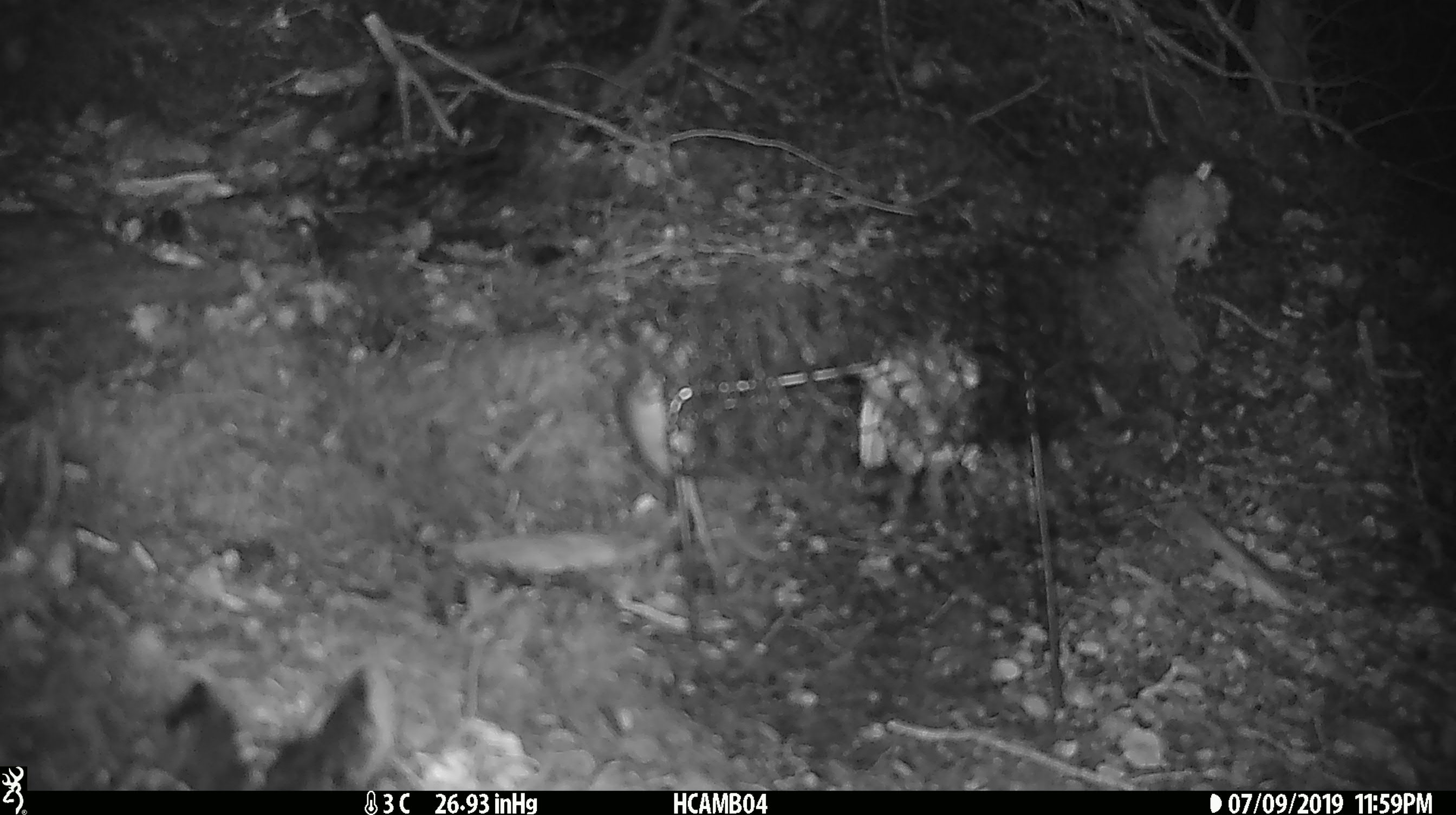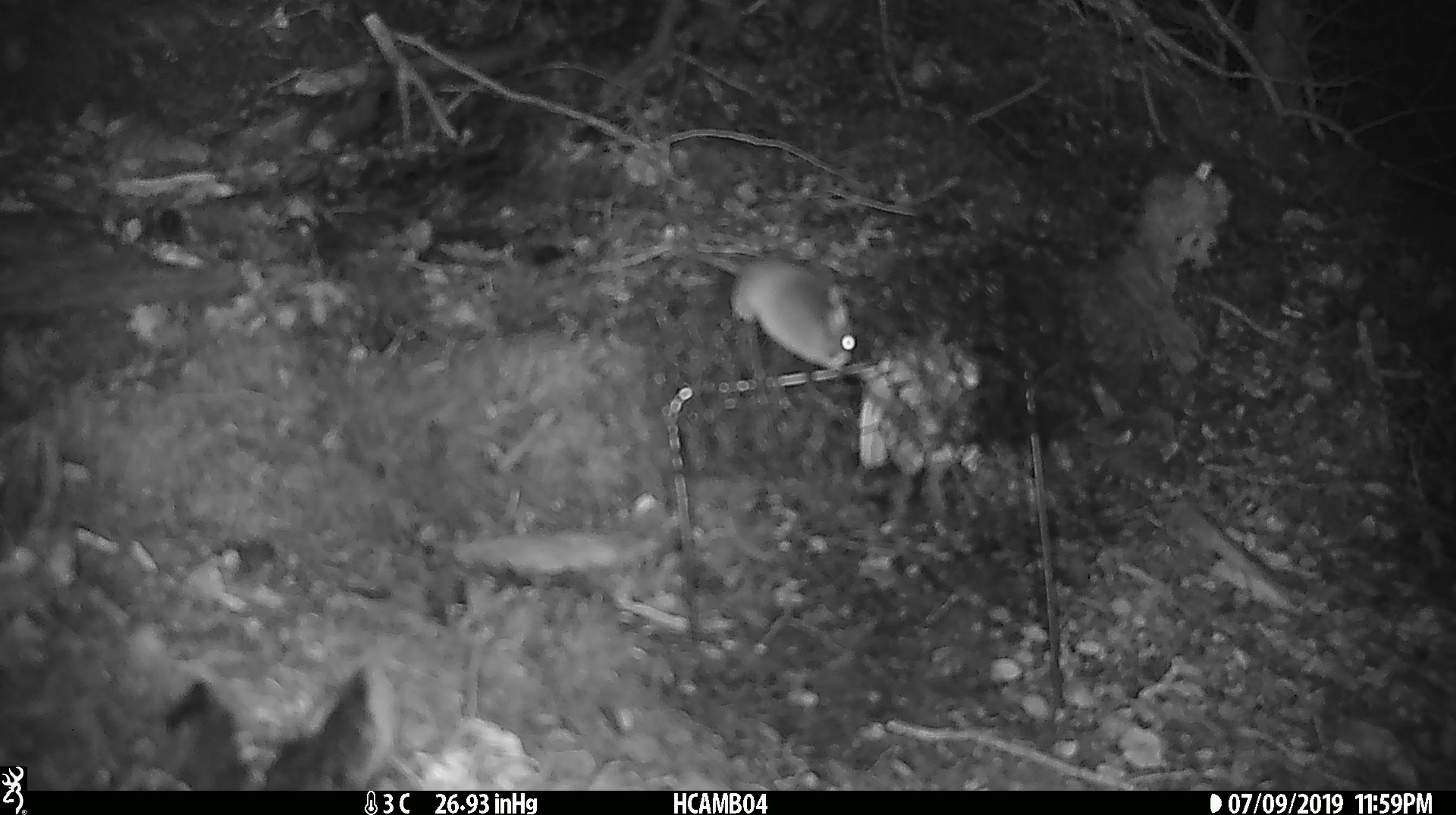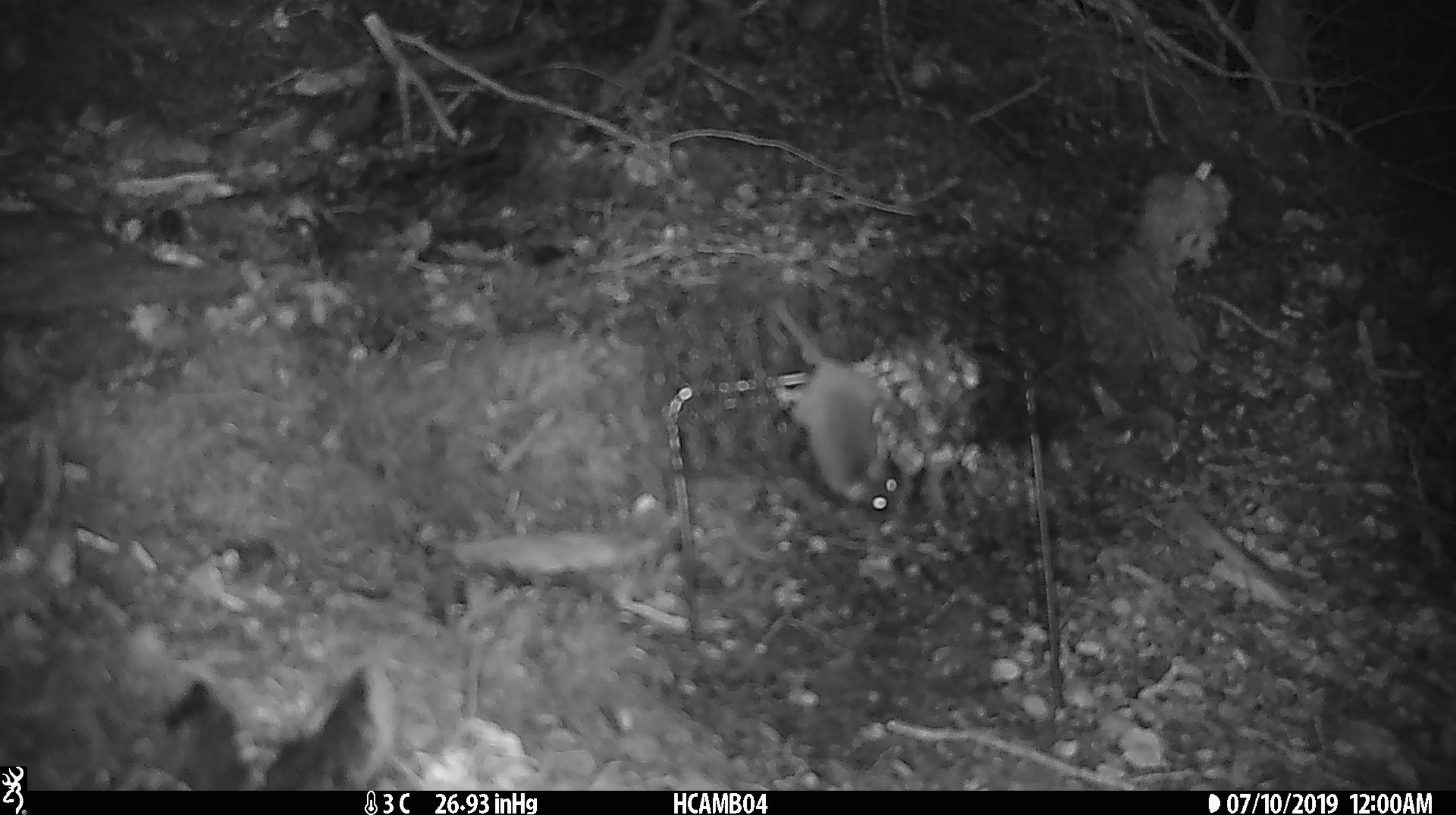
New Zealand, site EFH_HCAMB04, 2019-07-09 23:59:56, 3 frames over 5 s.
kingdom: Animalia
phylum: Chordata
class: Mammalia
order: Rodentia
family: Muridae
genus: Mus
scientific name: Mus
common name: mouse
Mouse (Mus).